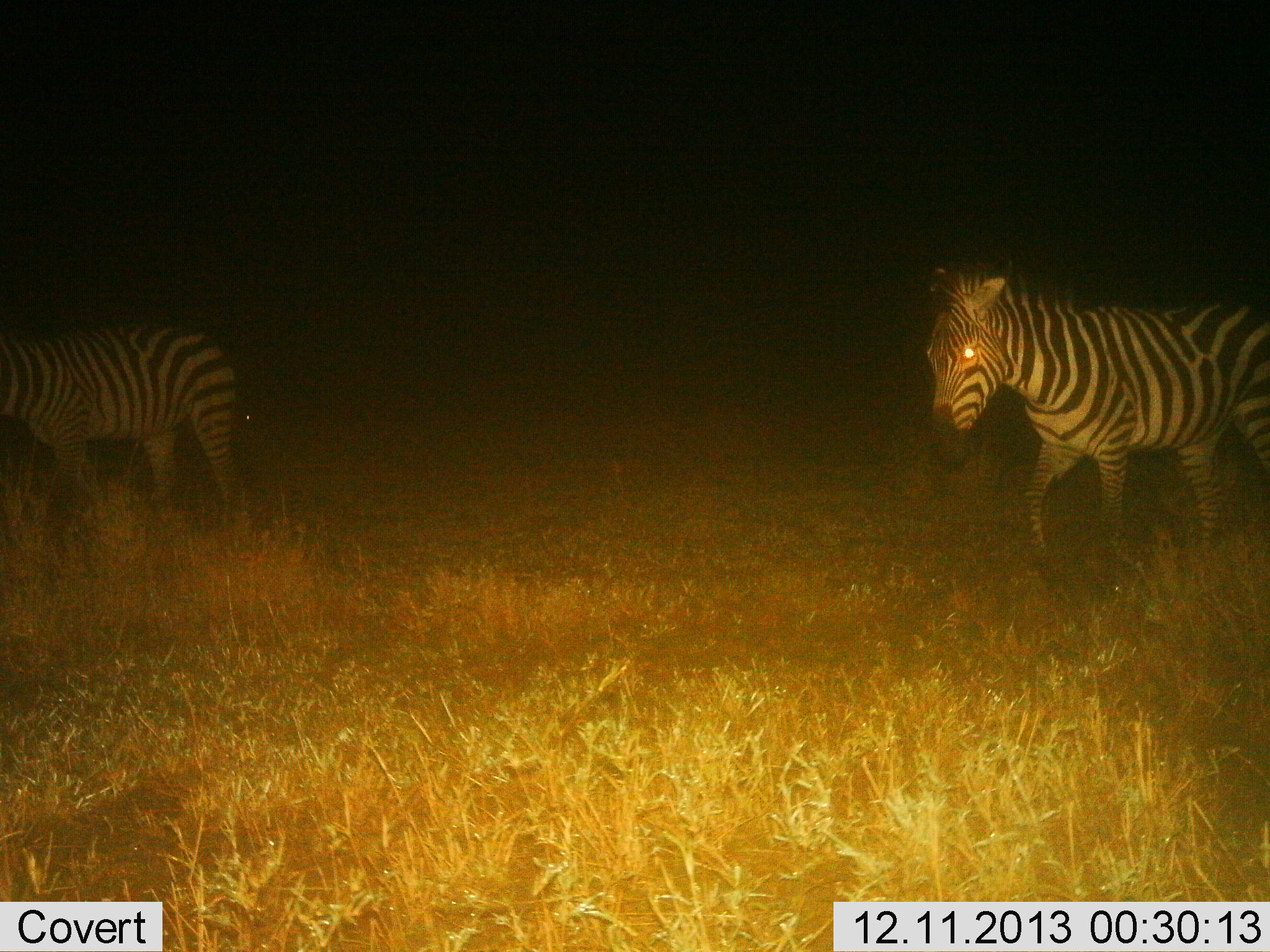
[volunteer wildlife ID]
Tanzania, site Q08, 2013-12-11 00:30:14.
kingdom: Animalia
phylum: Chordata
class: Mammalia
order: Perissodactyla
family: Equidae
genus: Equus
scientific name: Equus quagga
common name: plains zebra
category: zebra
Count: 2.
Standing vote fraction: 39%.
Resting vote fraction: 0%.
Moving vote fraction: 85%.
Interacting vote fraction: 2%.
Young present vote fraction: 0%.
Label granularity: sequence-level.